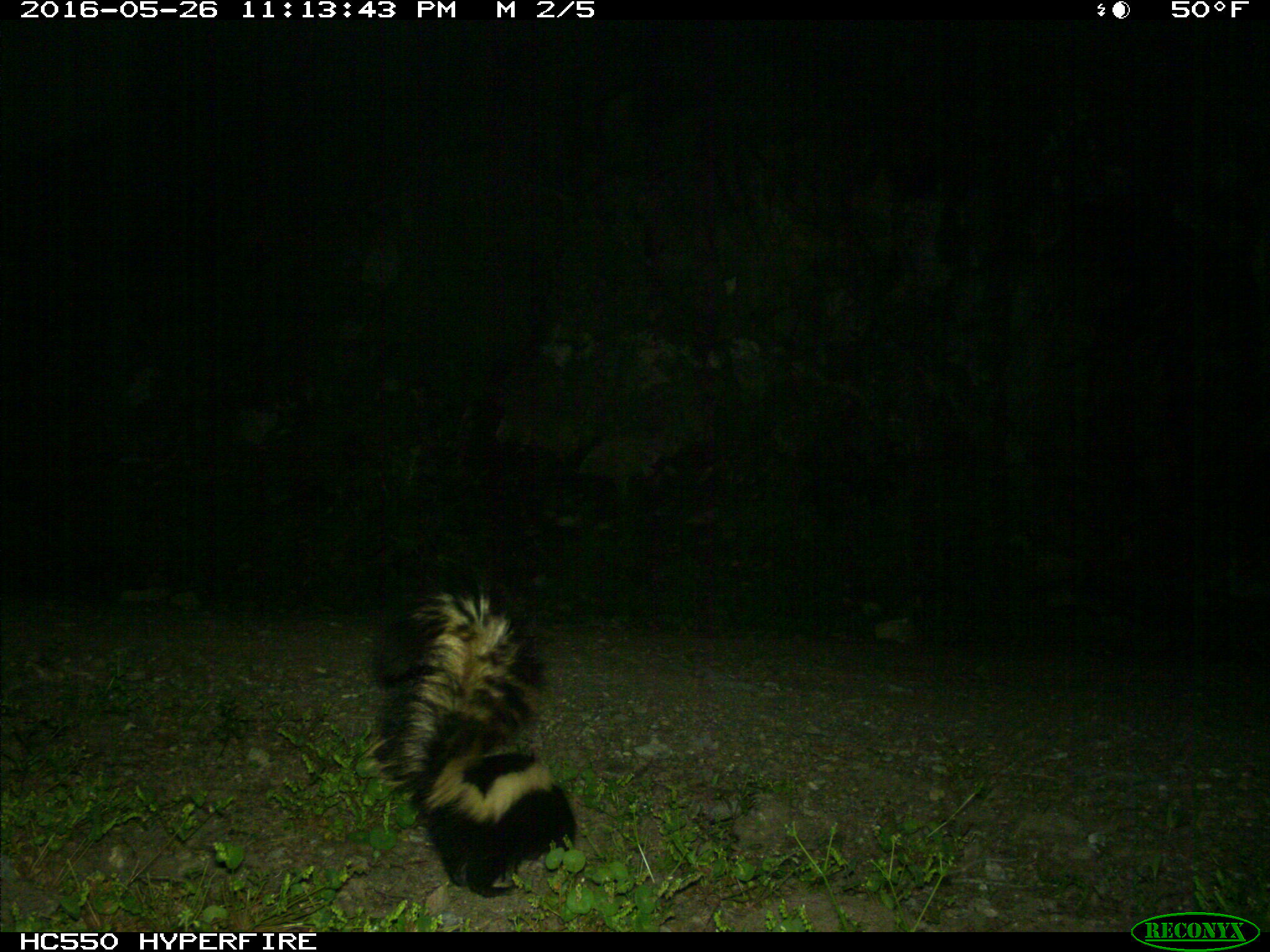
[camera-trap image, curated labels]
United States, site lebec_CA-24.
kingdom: Animalia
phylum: Chordata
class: Mammalia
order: Carnivora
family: Mephitidae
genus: Mephitis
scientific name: Mephitis mephitis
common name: striped skunk